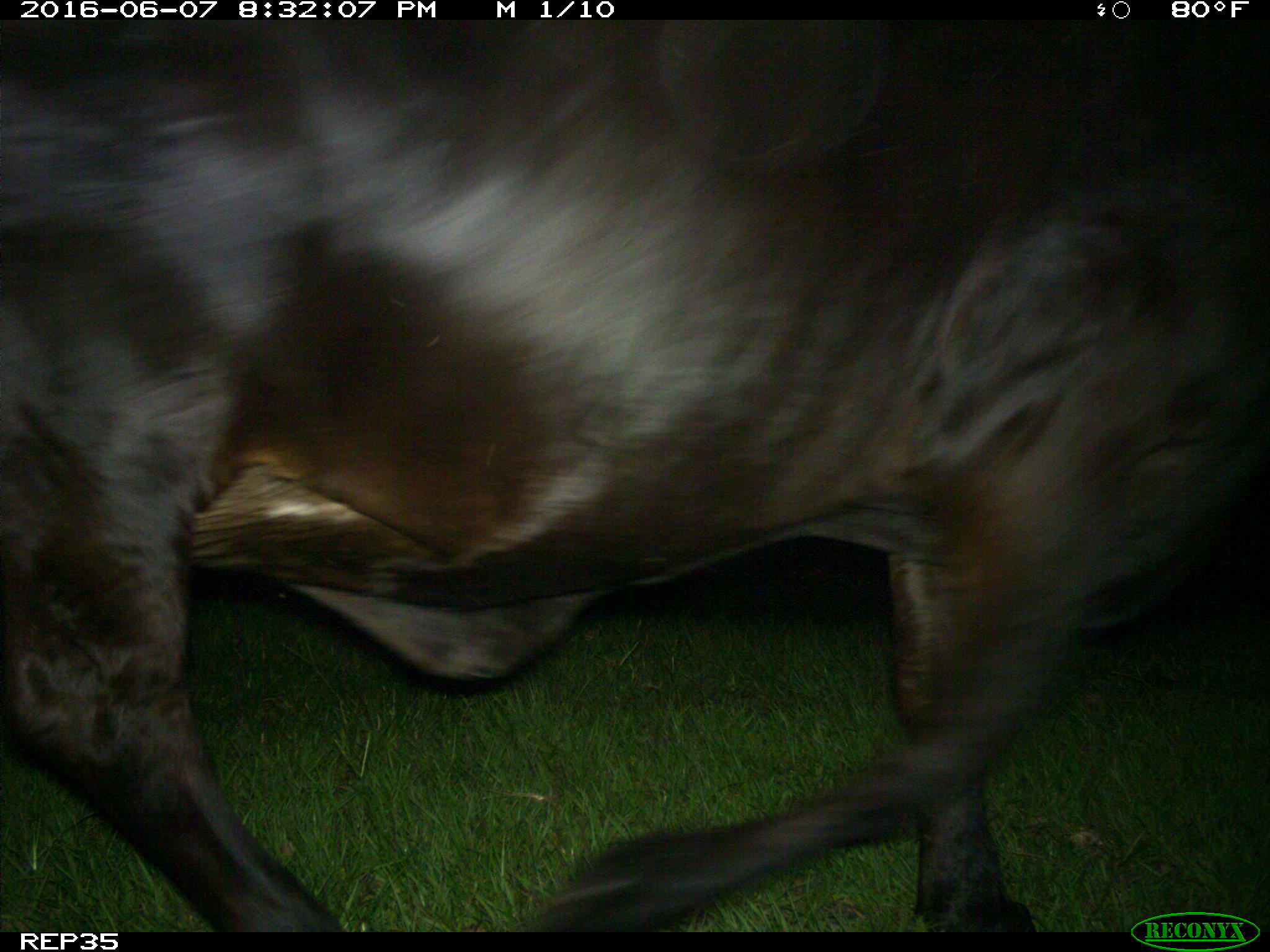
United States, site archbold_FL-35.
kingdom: Animalia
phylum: Chordata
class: Mammalia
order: Artiodactyla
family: Bovidae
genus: Bos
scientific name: Bos taurus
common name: domestic cow